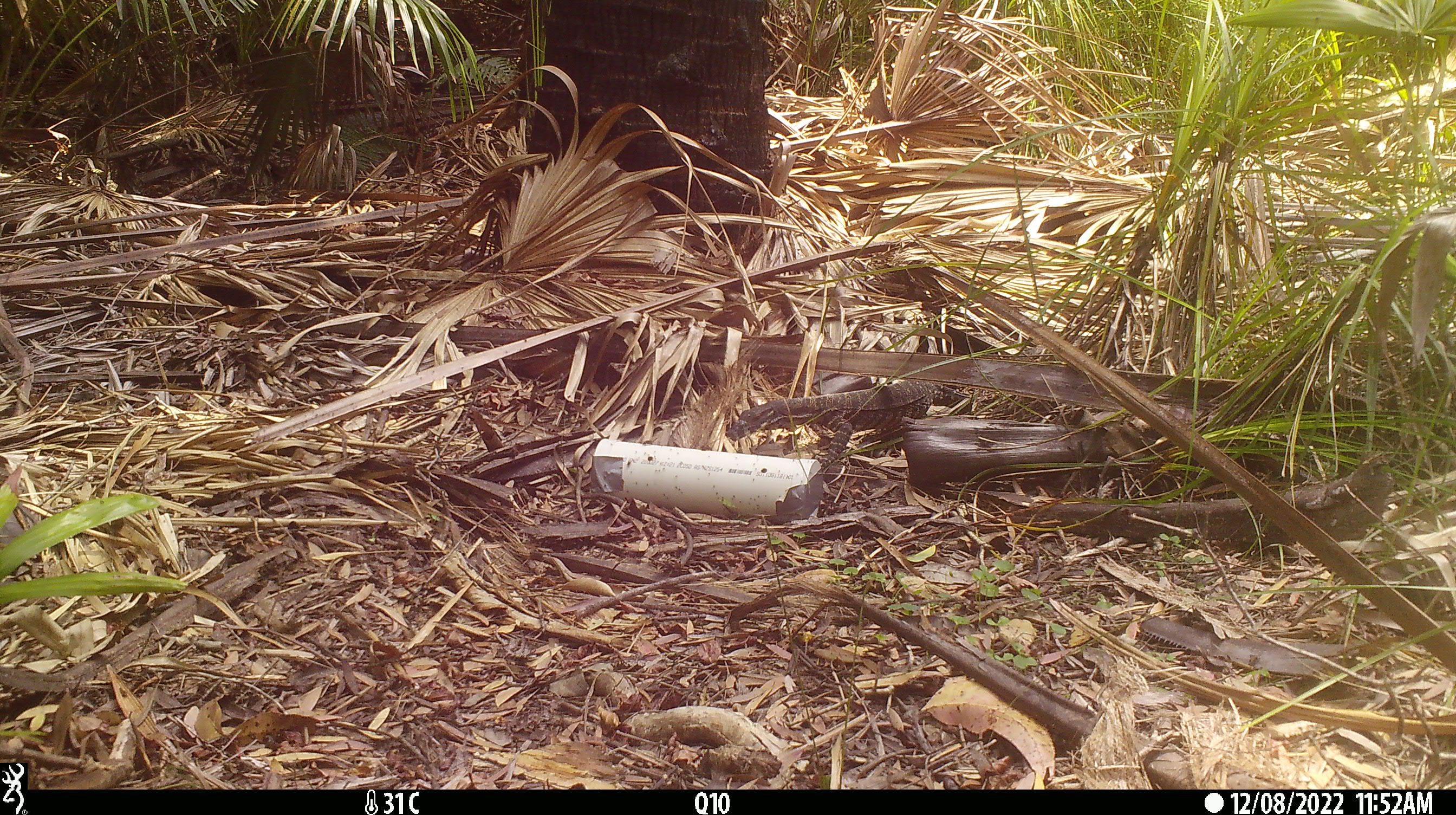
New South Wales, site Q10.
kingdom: Animalia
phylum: Chordata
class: Reptilia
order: Squamata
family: Varanidae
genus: Varanus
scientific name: Varanus varius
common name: lace monitor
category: goanna